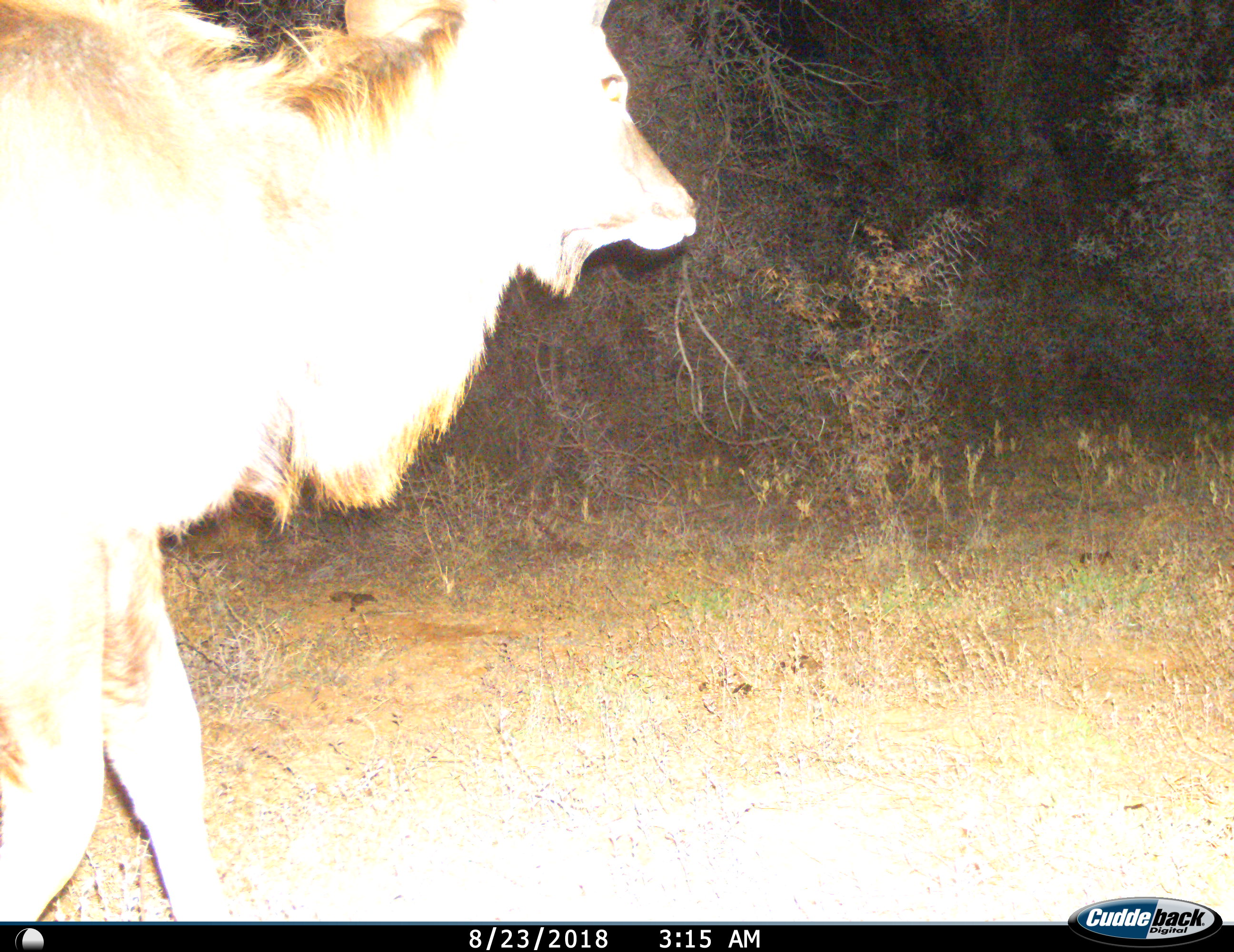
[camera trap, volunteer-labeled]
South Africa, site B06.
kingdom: Animalia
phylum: Chordata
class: Mammalia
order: Artiodactyla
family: Bovidae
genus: Tragelaphus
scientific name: Tragelaphus strepsiceros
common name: greater kudu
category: kudu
Kudu (greater kudu) (Tragelaphus strepsiceros), count 1. Behavior (volunteer vote fractions): standing 22%, resting 0%, moving 78%, interacting 0%. Young present (vote fraction): 0%. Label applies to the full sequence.